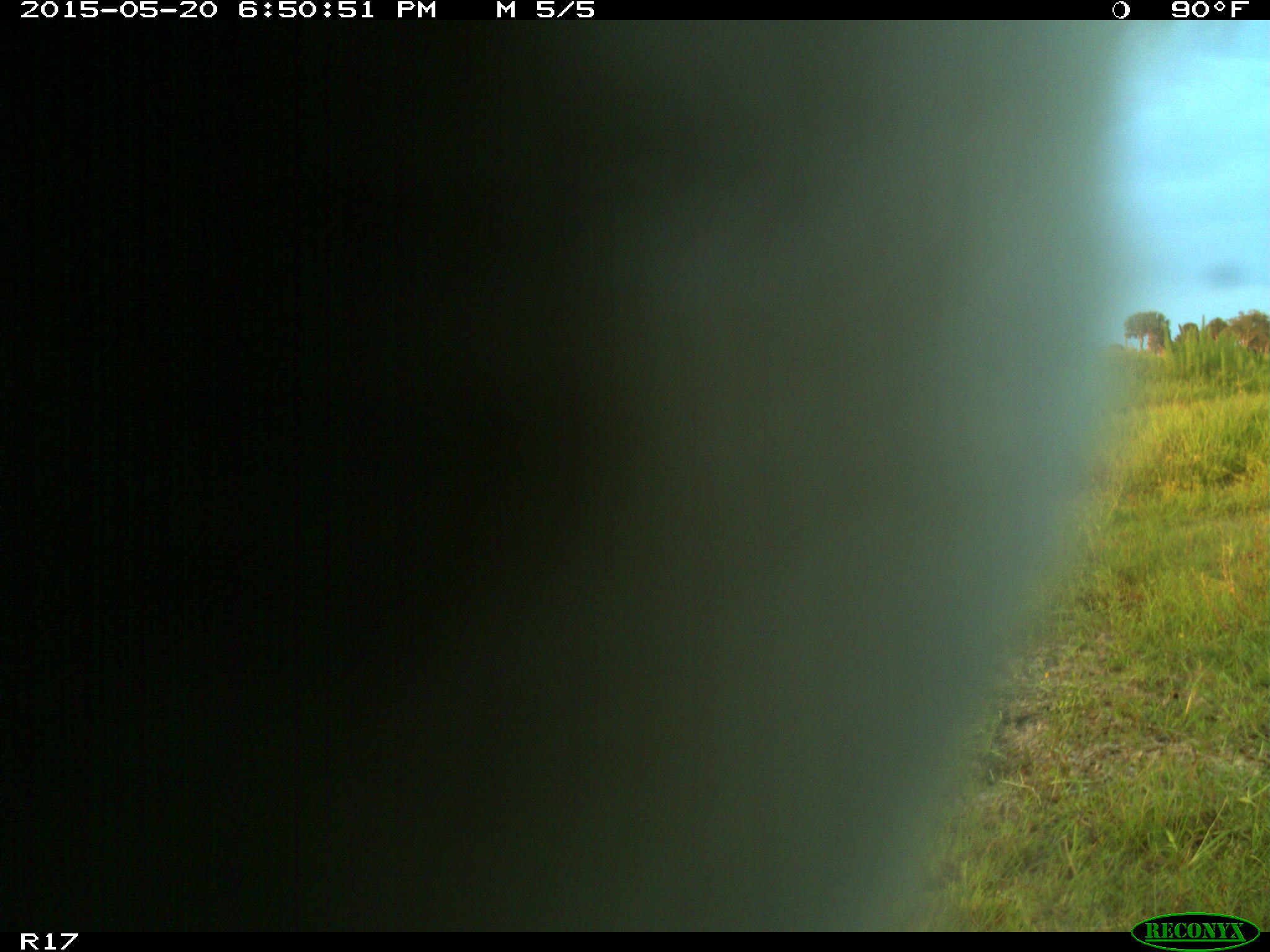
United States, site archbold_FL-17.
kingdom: Animalia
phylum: Chordata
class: Mammalia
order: Artiodactyla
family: Bovidae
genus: Bos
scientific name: Bos taurus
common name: domestic cow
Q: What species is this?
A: Bos taurus (domestic cow).